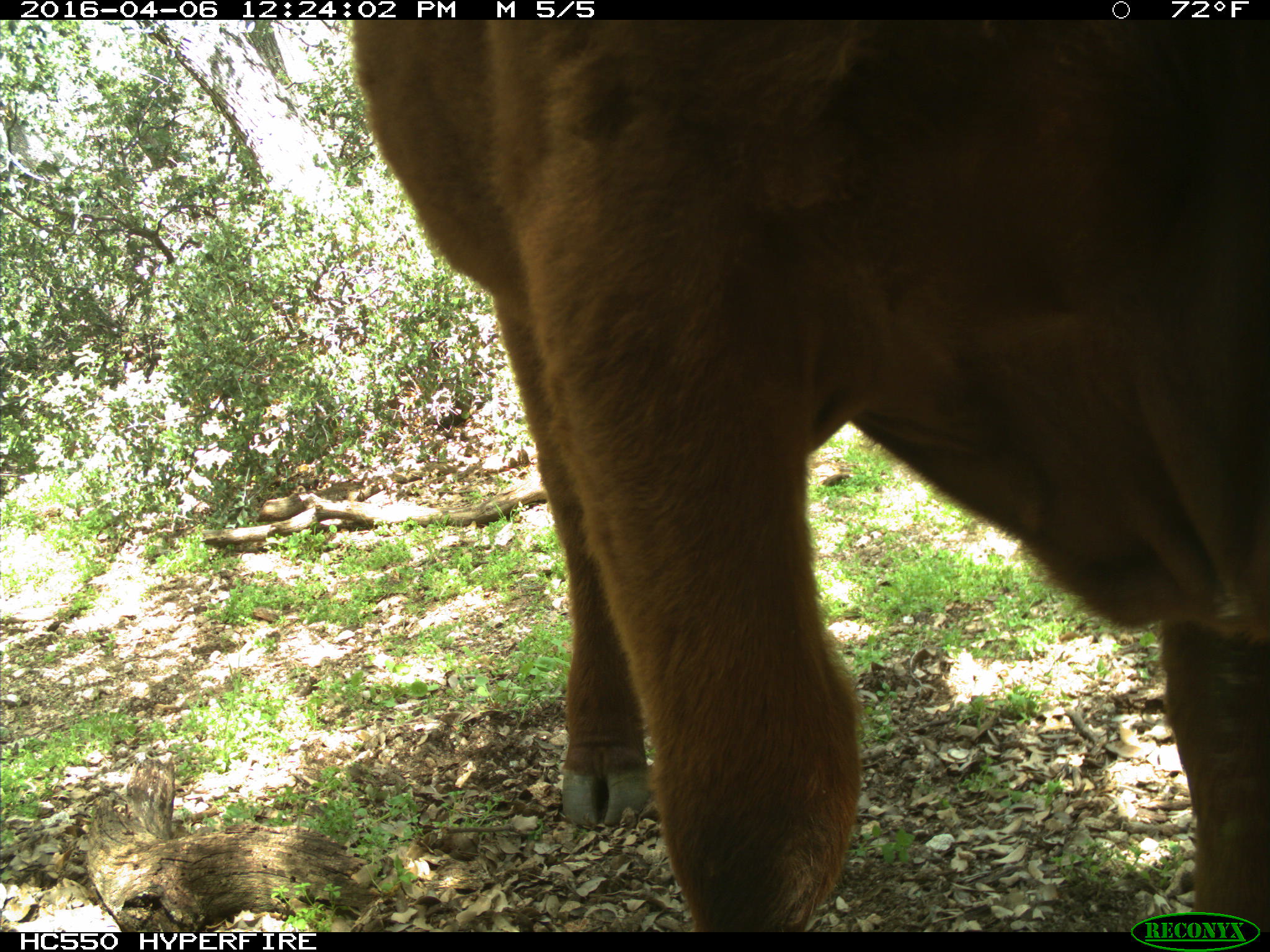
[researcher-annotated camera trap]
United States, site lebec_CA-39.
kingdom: Animalia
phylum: Chordata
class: Mammalia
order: Artiodactyla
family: Bovidae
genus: Bos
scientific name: Bos taurus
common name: domestic cow